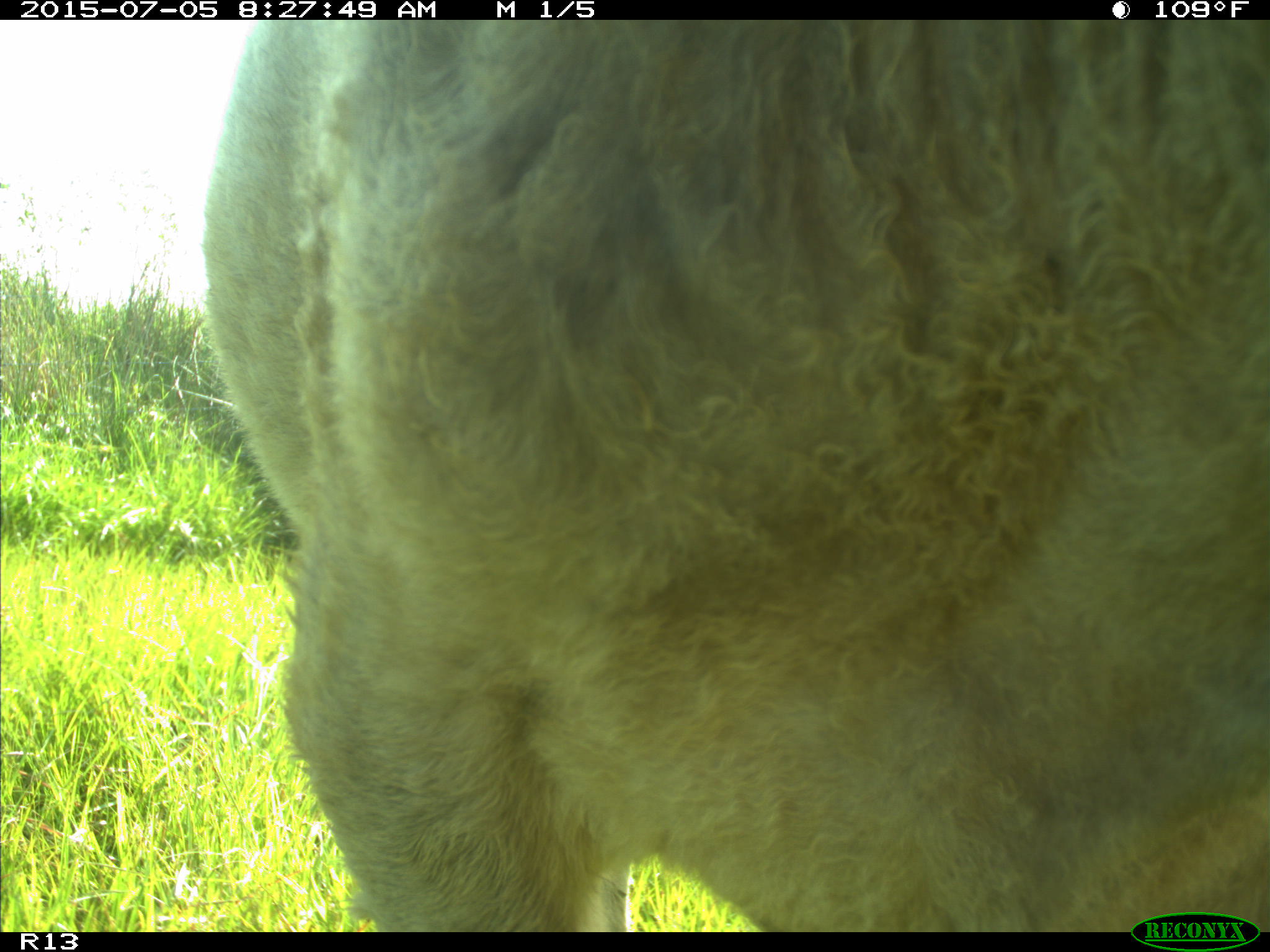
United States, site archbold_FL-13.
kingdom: Animalia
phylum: Chordata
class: Mammalia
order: Artiodactyla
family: Bovidae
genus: Bos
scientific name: Bos taurus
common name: domestic cow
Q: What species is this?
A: Bos taurus (domestic cow).